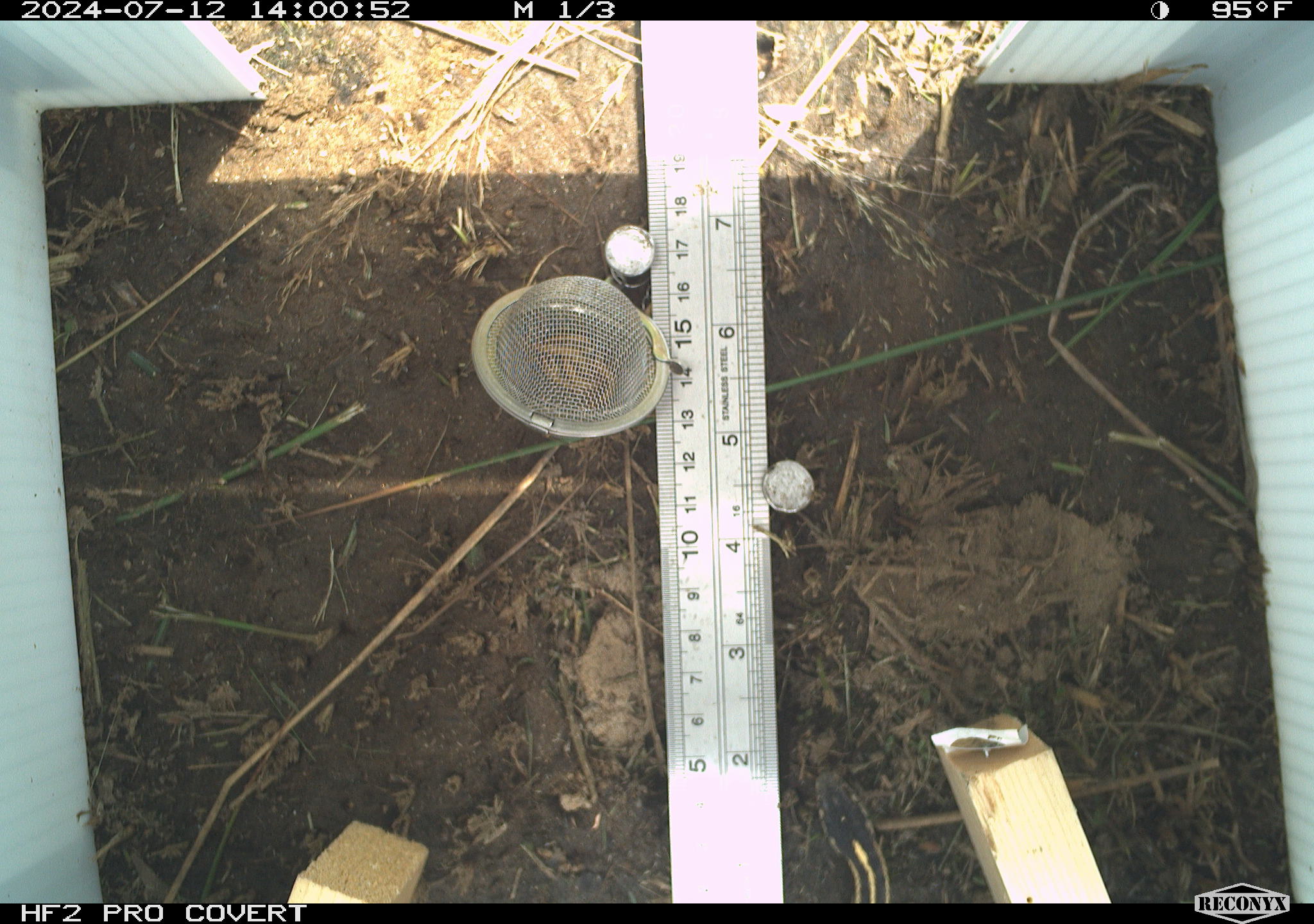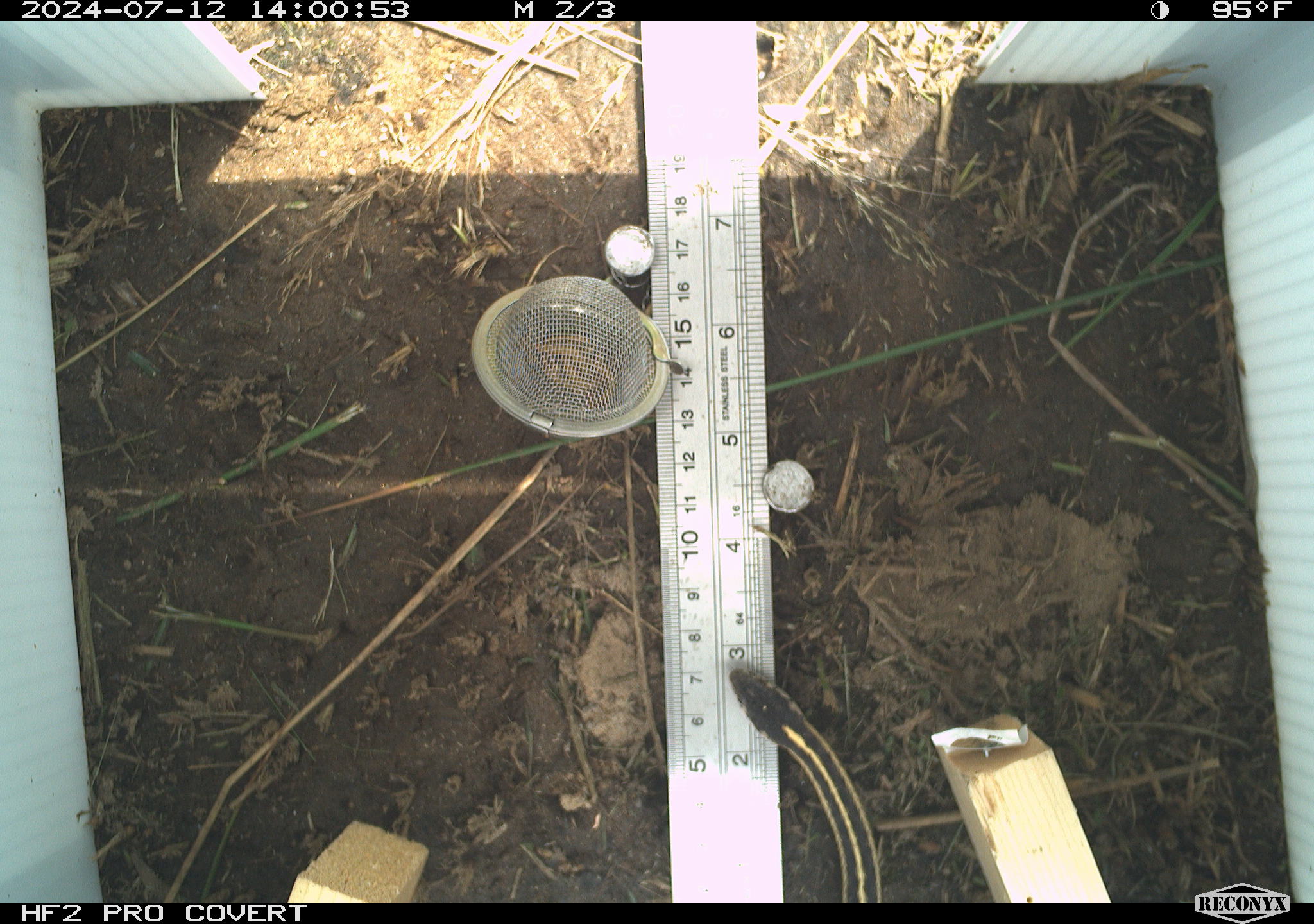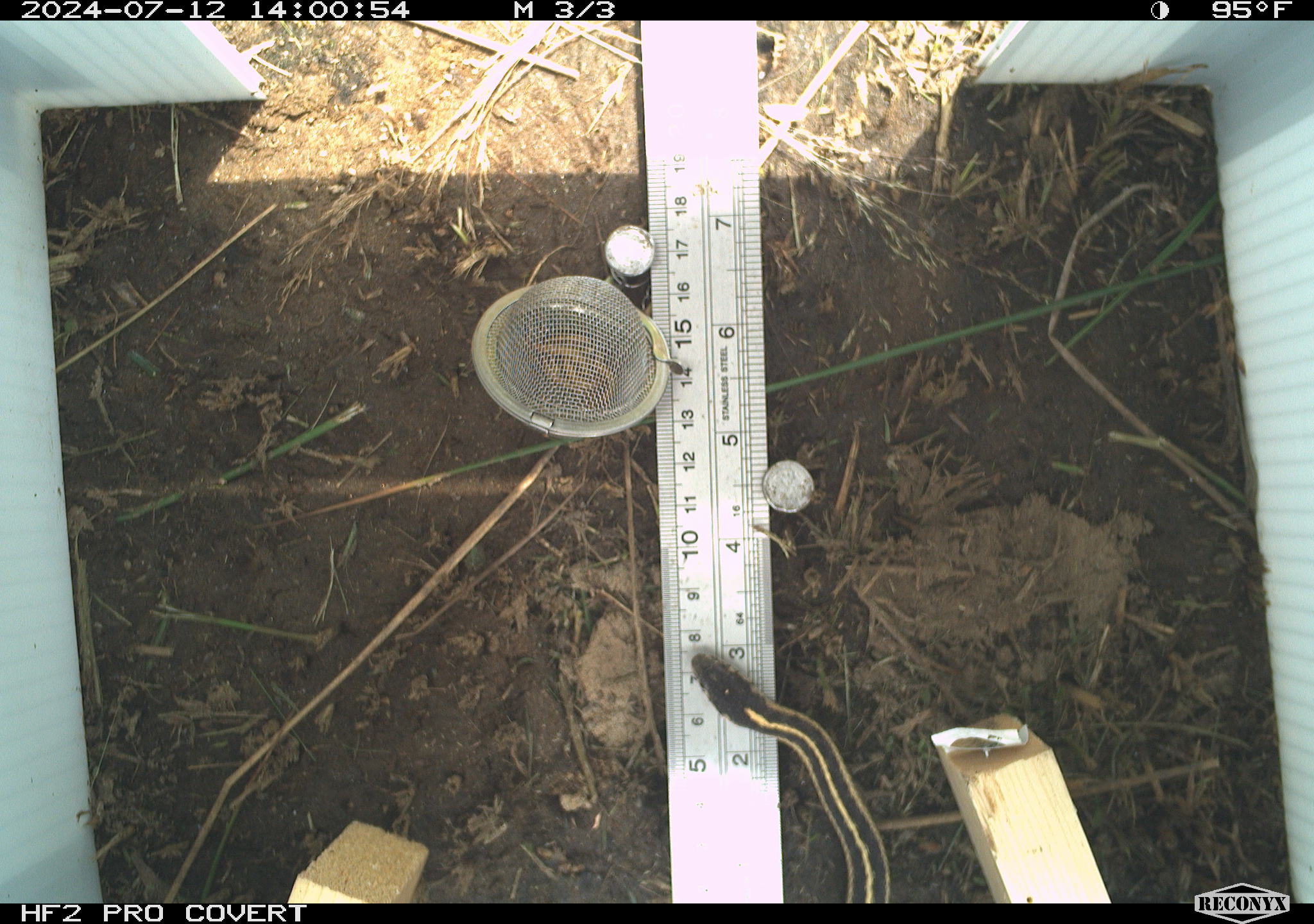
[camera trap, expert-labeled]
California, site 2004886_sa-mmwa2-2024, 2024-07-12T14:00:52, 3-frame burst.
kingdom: Animalia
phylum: Chordata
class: Reptilia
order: Squamata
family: Colubridae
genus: Thamnophis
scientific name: Thamnophis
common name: american gartersnakes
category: thamnophis species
Thamnophis species (american gartersnakes) (Thamnophis).